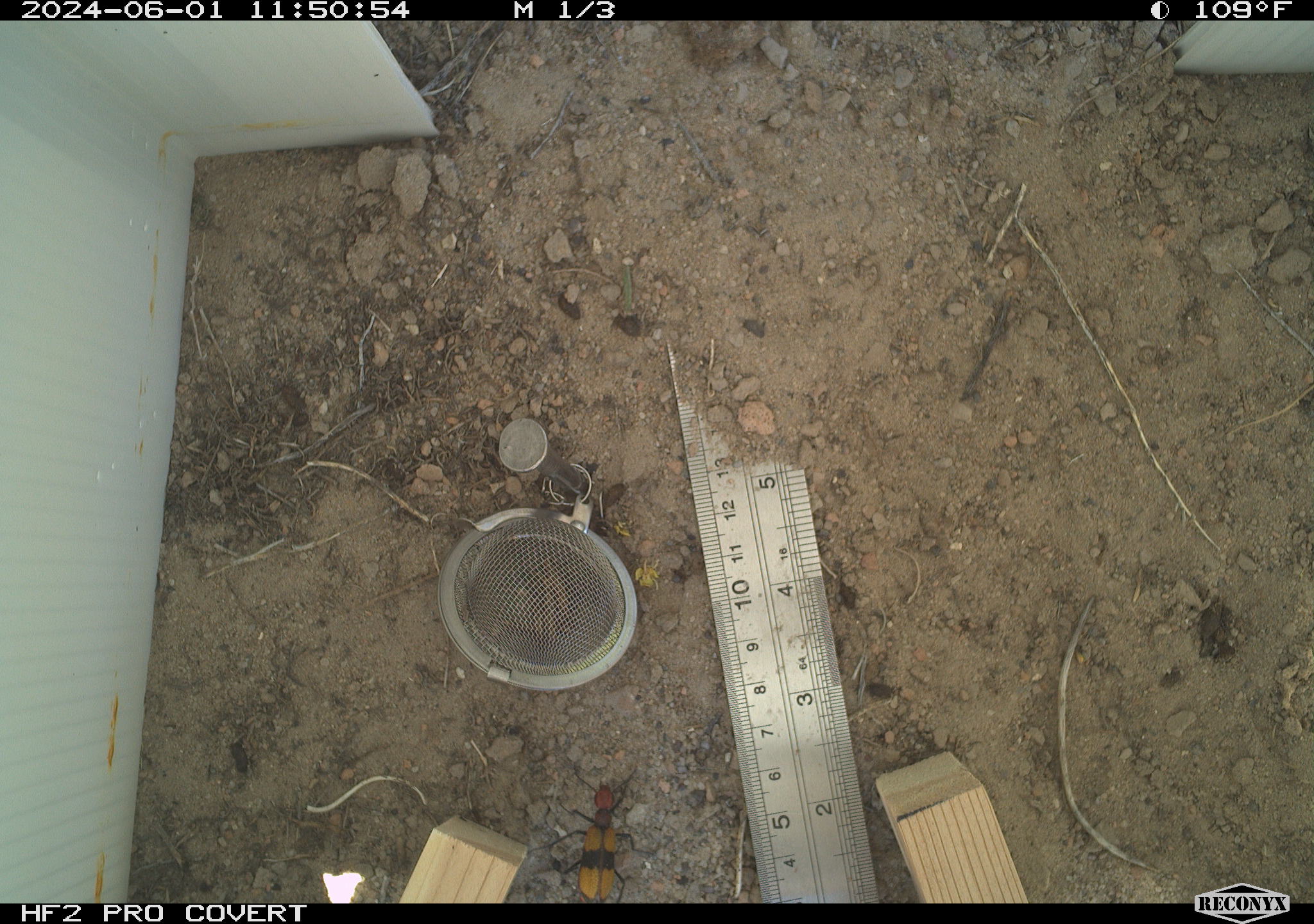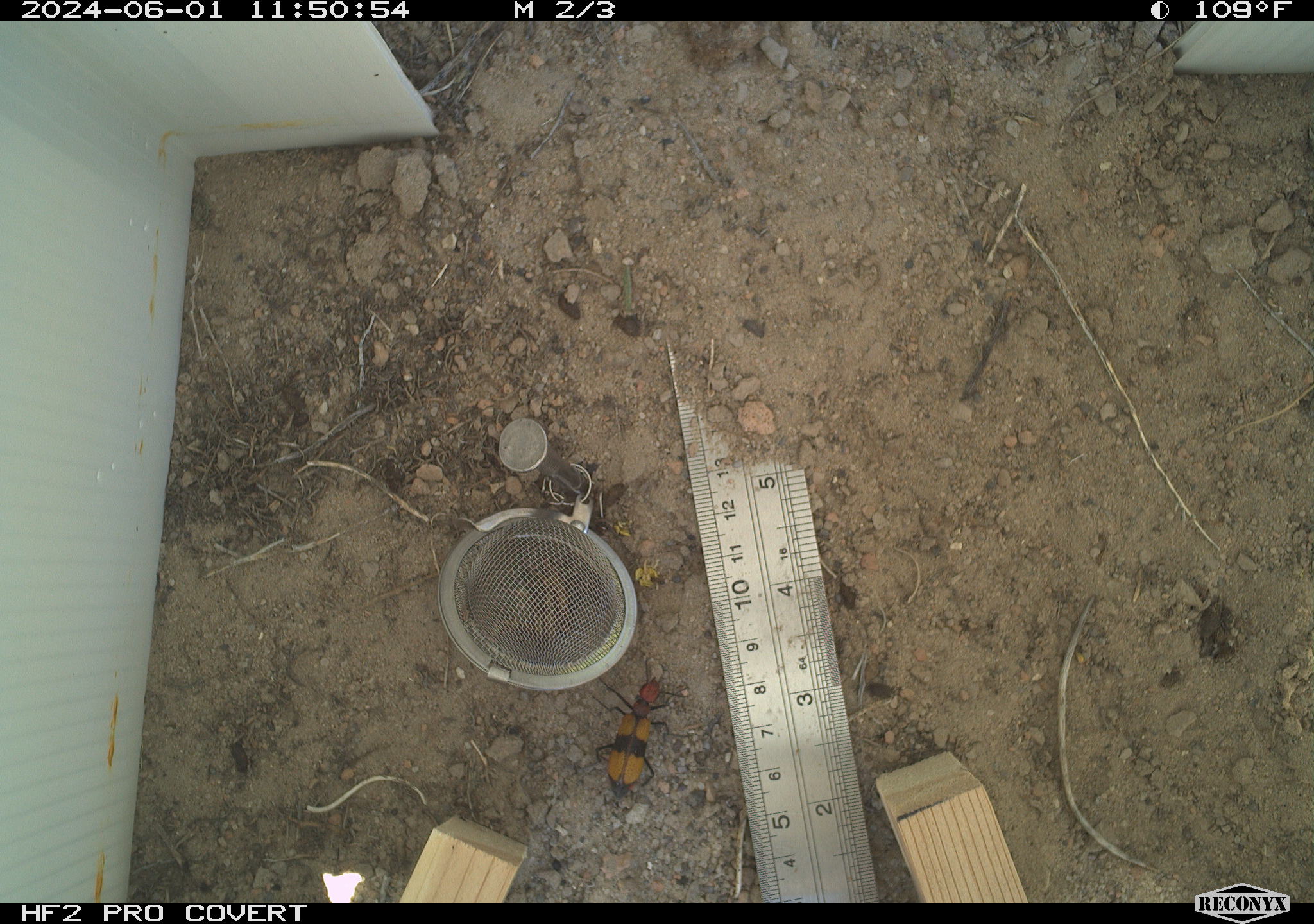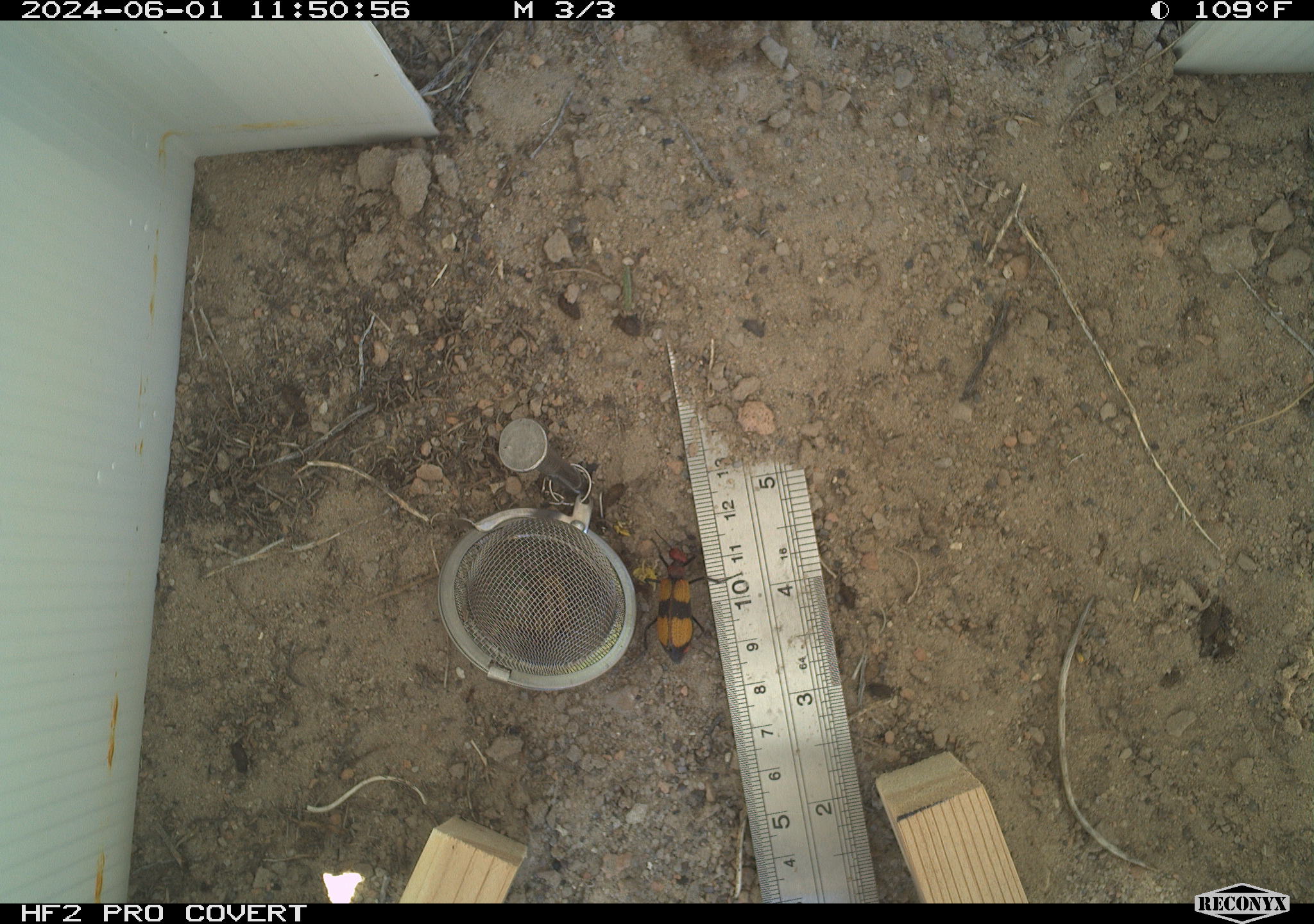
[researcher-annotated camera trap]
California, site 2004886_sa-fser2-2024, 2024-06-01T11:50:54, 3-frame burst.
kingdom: Animalia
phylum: Arthropoda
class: Insecta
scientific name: Insecta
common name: insect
Insect (Insecta).